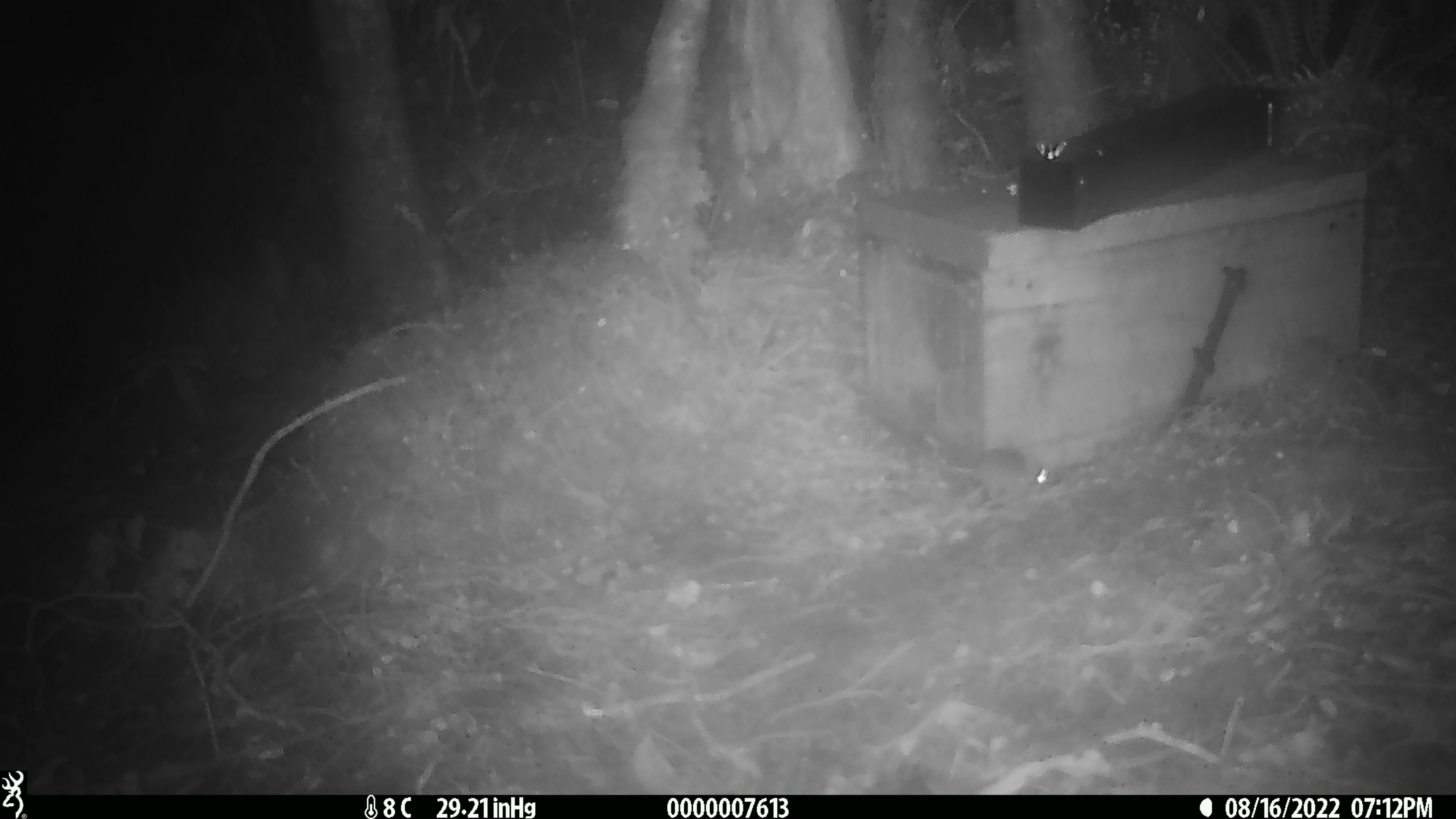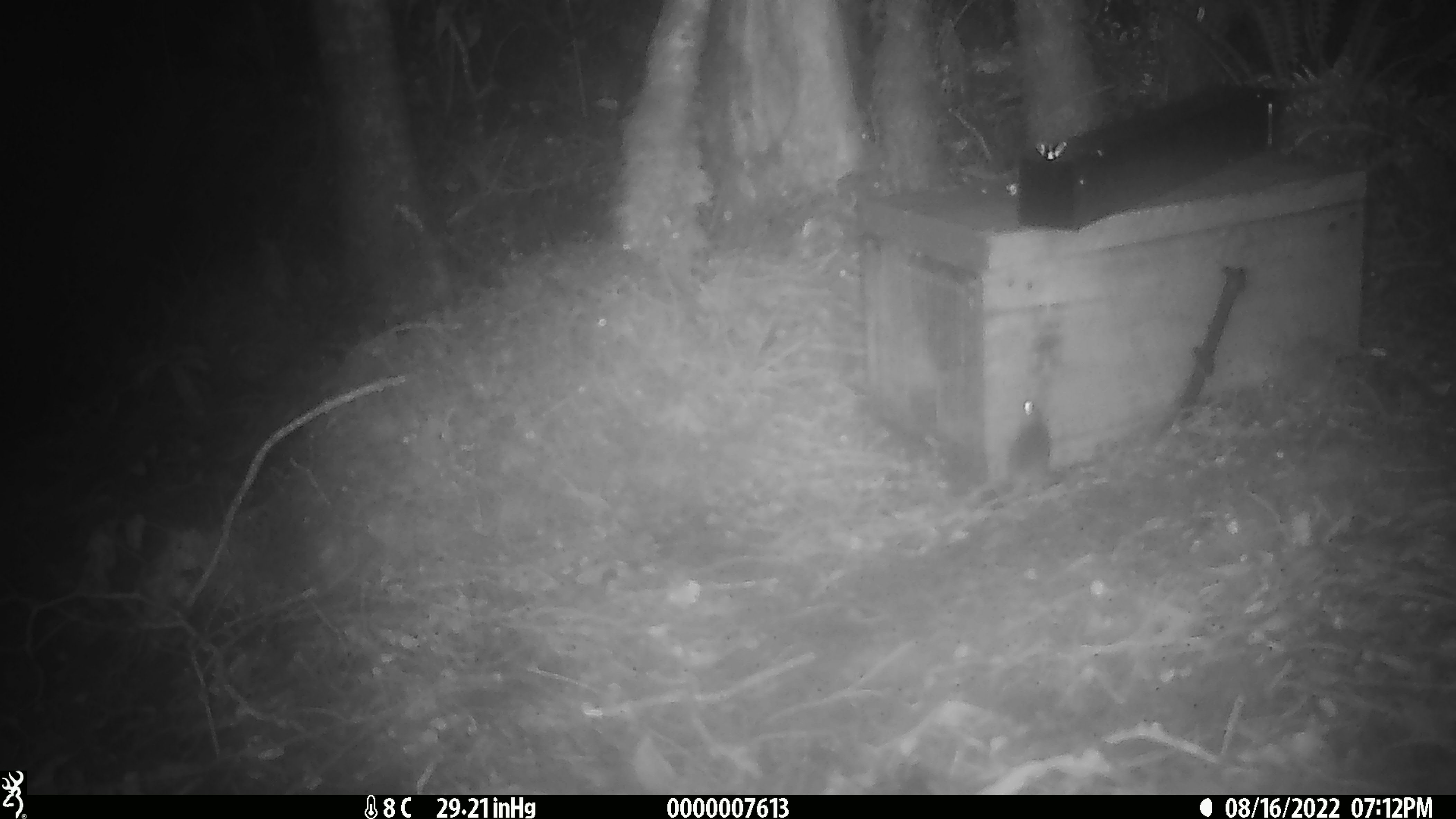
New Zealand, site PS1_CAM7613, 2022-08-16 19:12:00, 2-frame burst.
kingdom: Animalia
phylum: Chordata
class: Mammalia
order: Rodentia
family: Muridae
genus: Mus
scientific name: Mus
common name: mouse